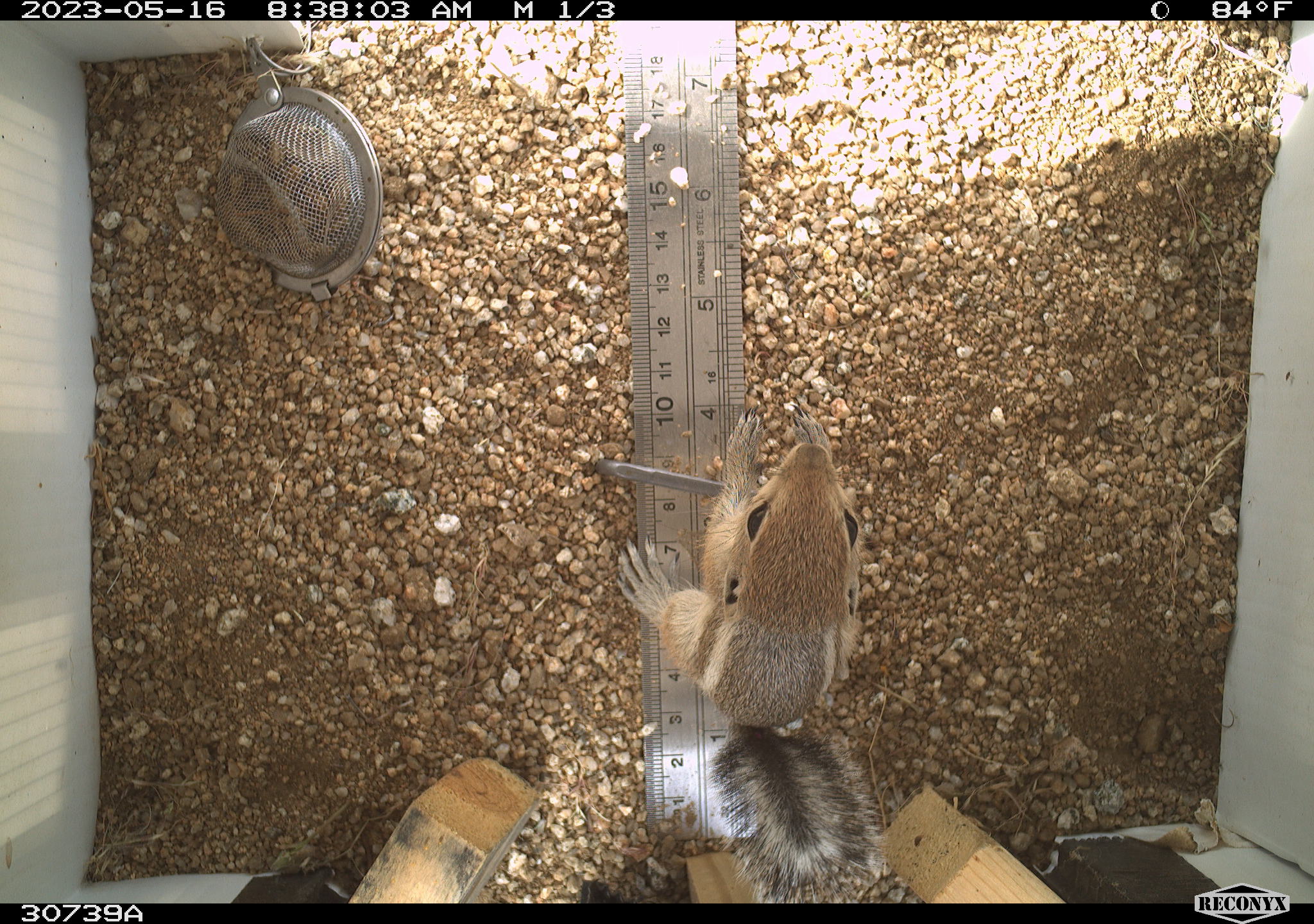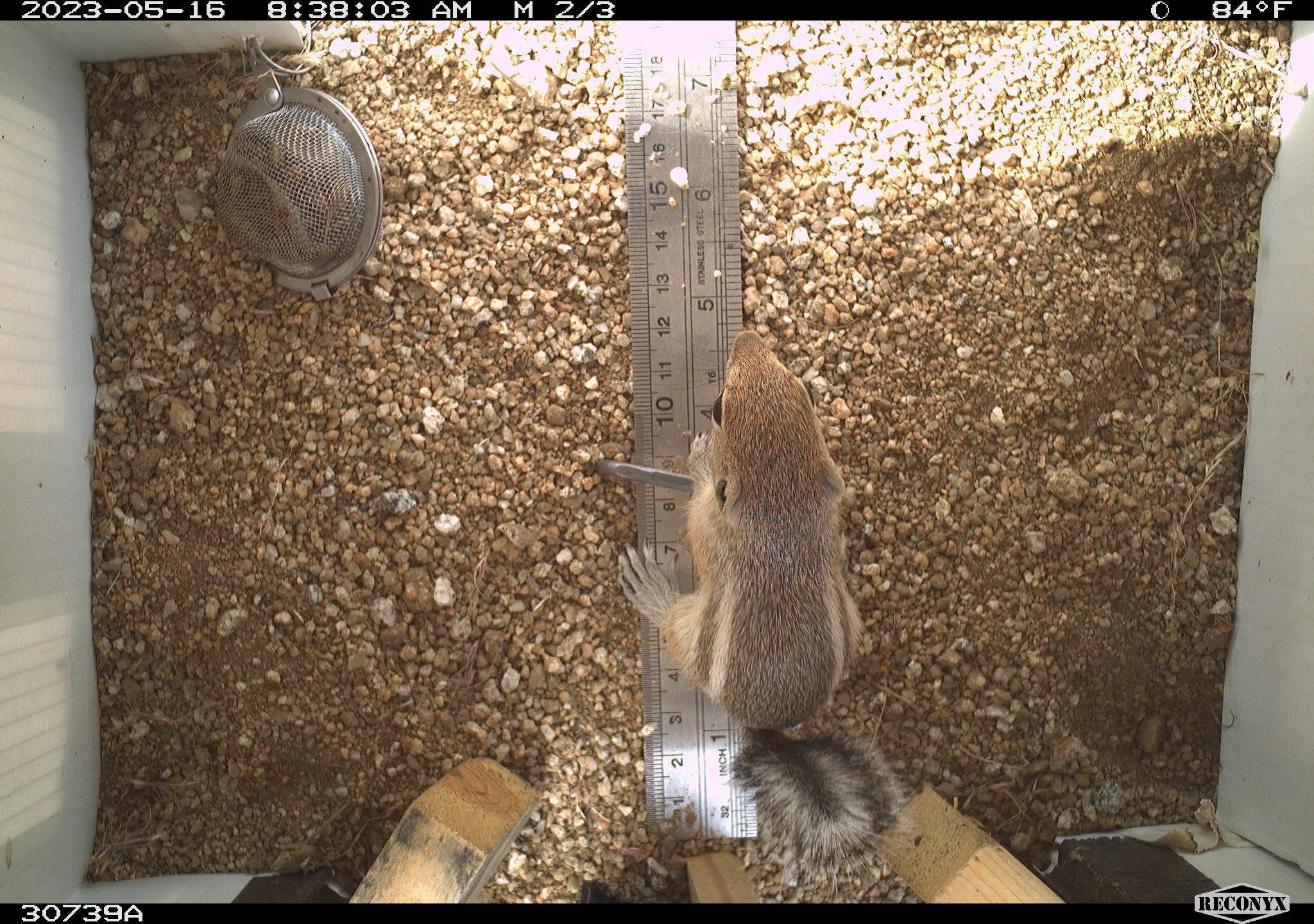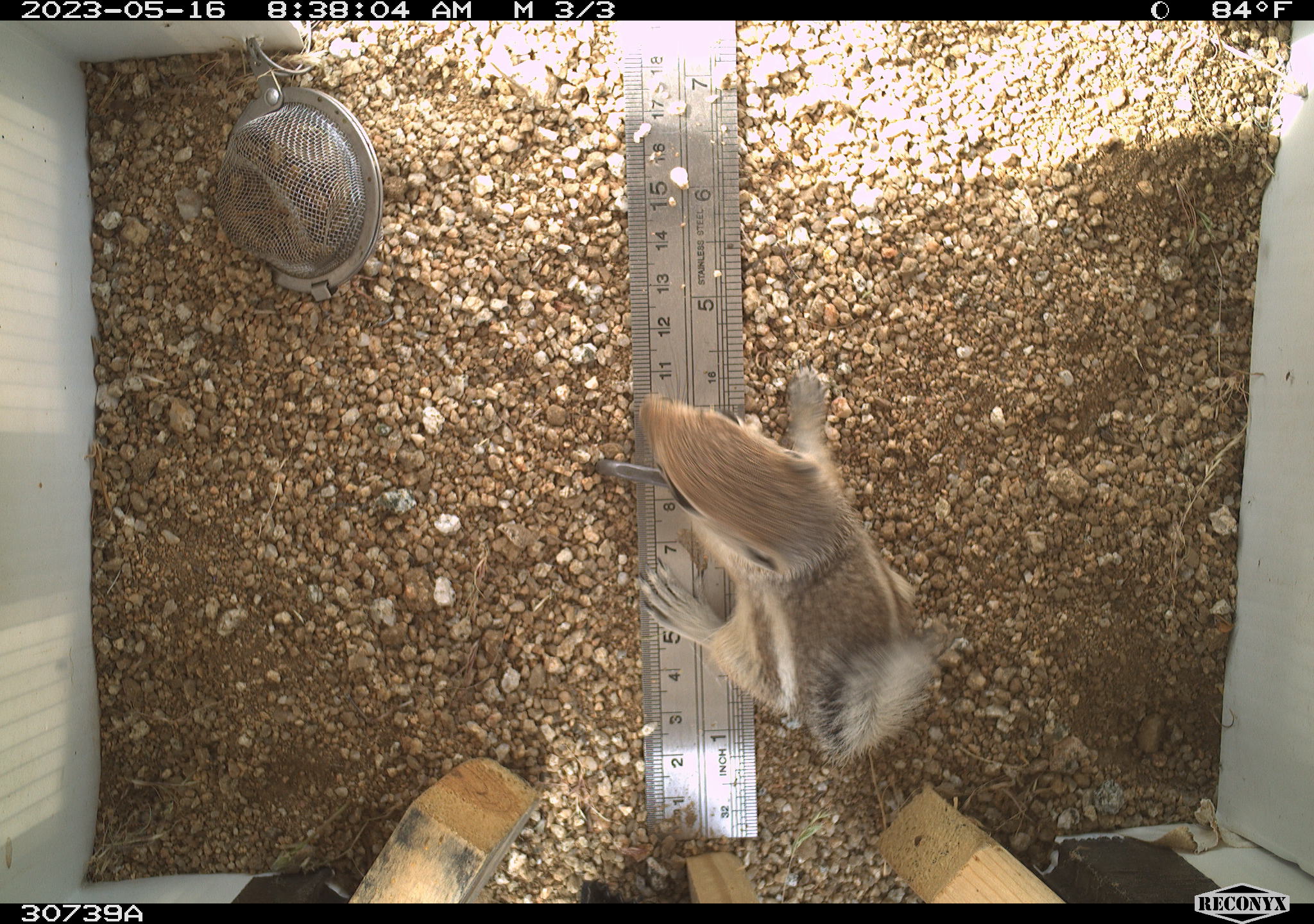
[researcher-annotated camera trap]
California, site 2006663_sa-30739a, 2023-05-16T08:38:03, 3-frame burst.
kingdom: Animalia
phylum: Chordata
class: Mammalia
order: Rodentia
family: Sciuridae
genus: Ammospermophilus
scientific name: Ammospermophilus leucurus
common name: white-tailed antelope squirrel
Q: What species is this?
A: White-tailed antelope squirrel (Ammospermophilus leucurus).